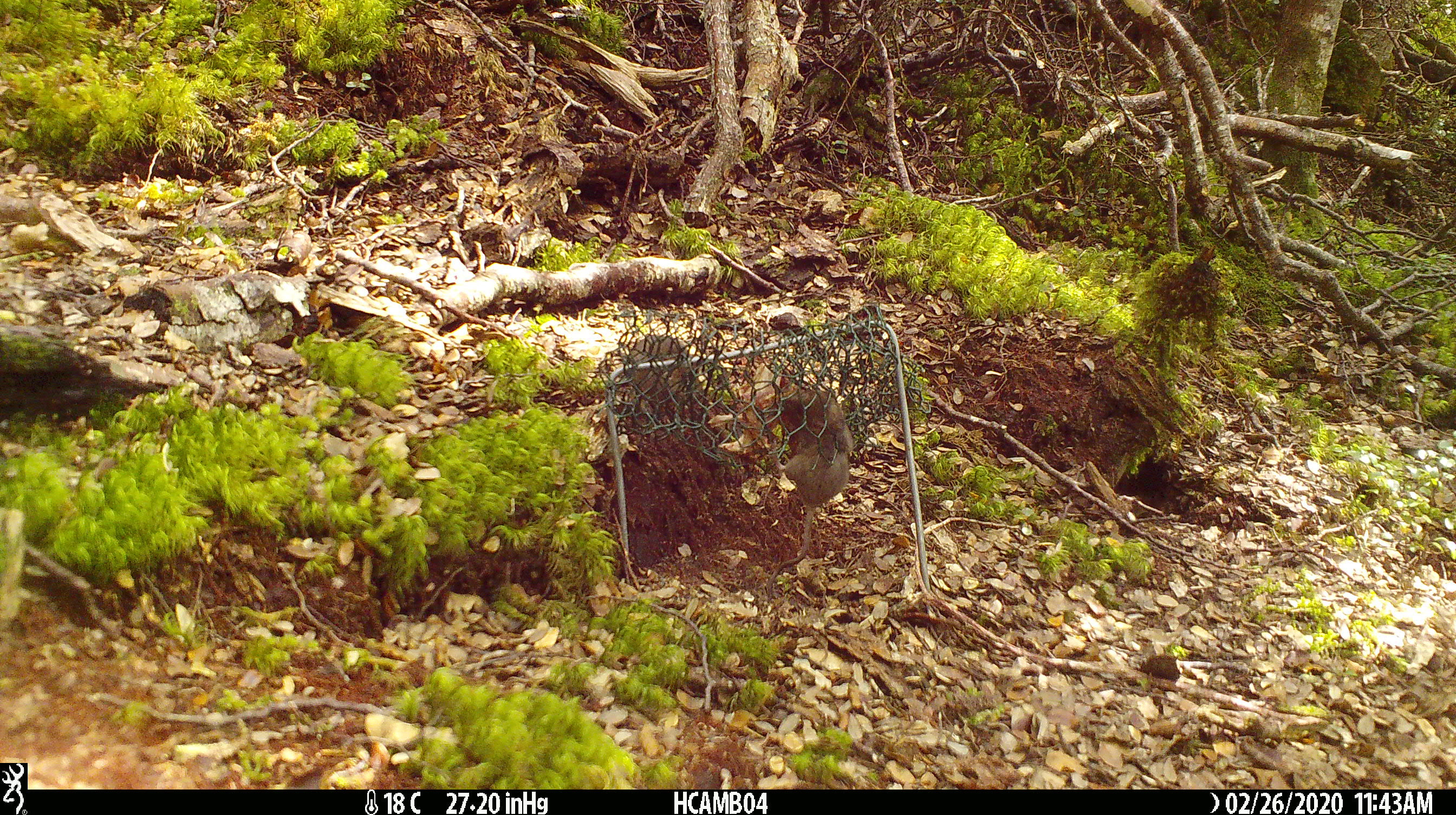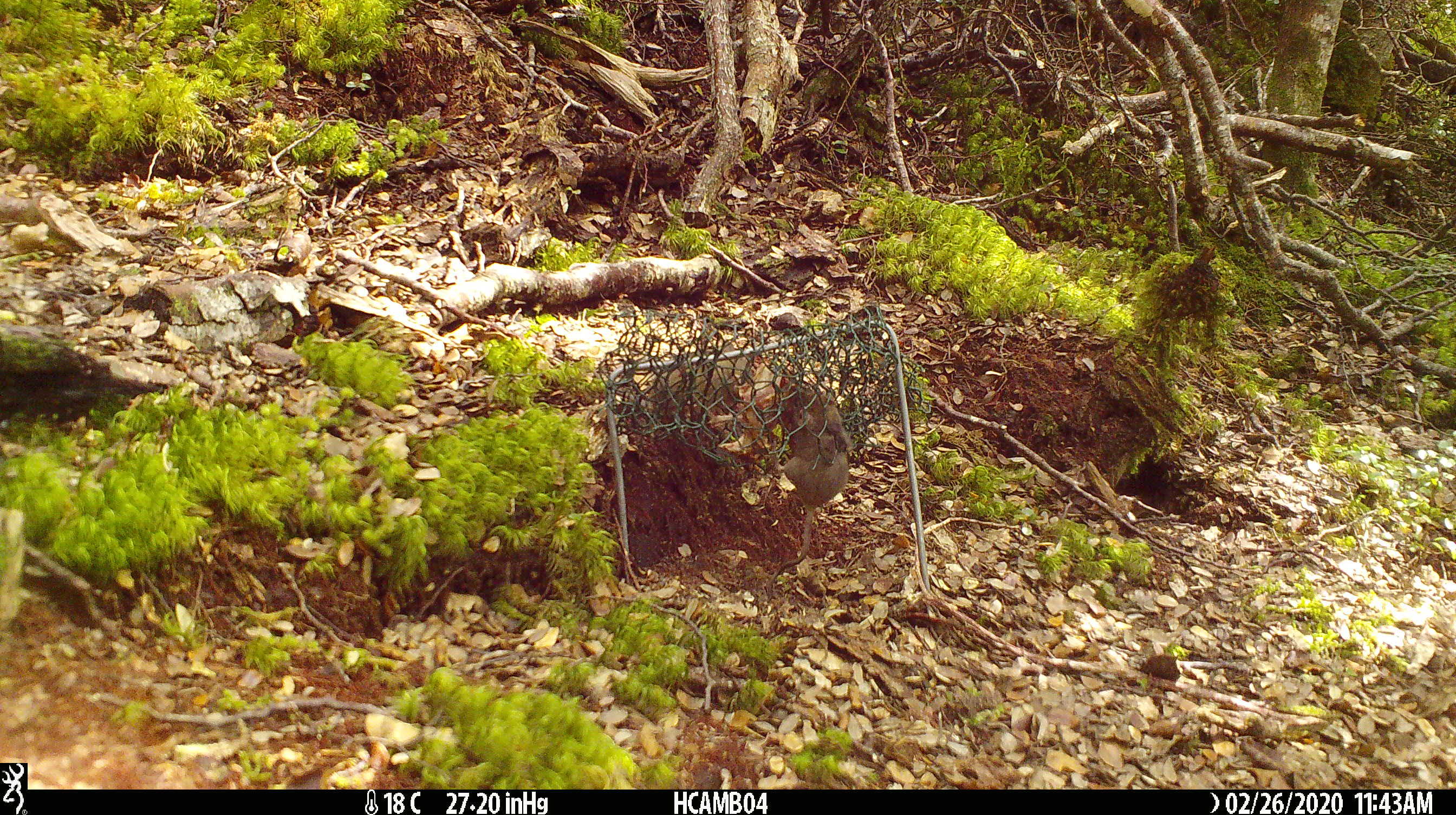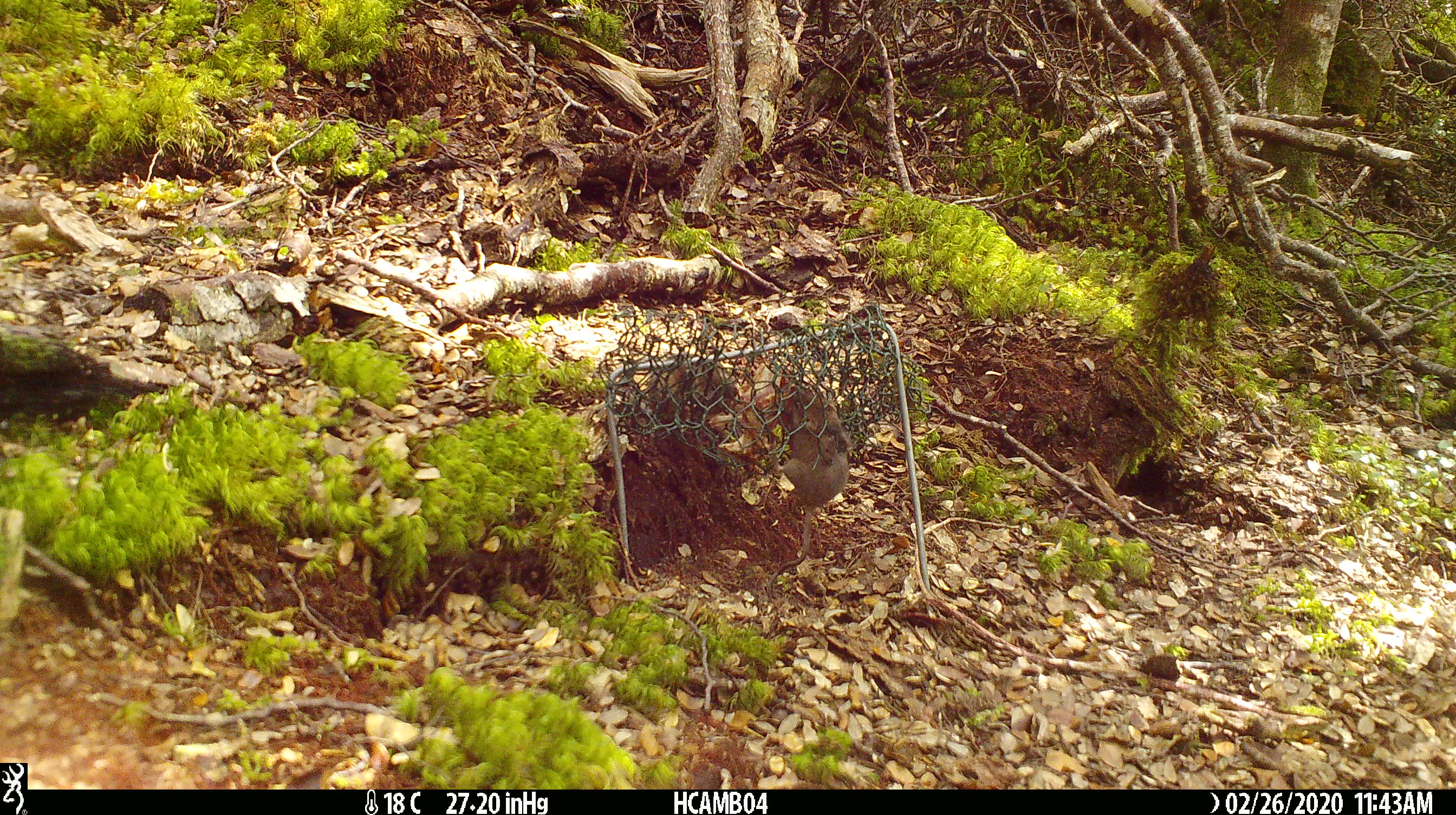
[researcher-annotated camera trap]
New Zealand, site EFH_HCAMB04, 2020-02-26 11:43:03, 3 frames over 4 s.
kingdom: Animalia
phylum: Chordata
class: Mammalia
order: Rodentia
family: Muridae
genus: Mus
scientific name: Mus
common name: mouse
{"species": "mouse (Mus)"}